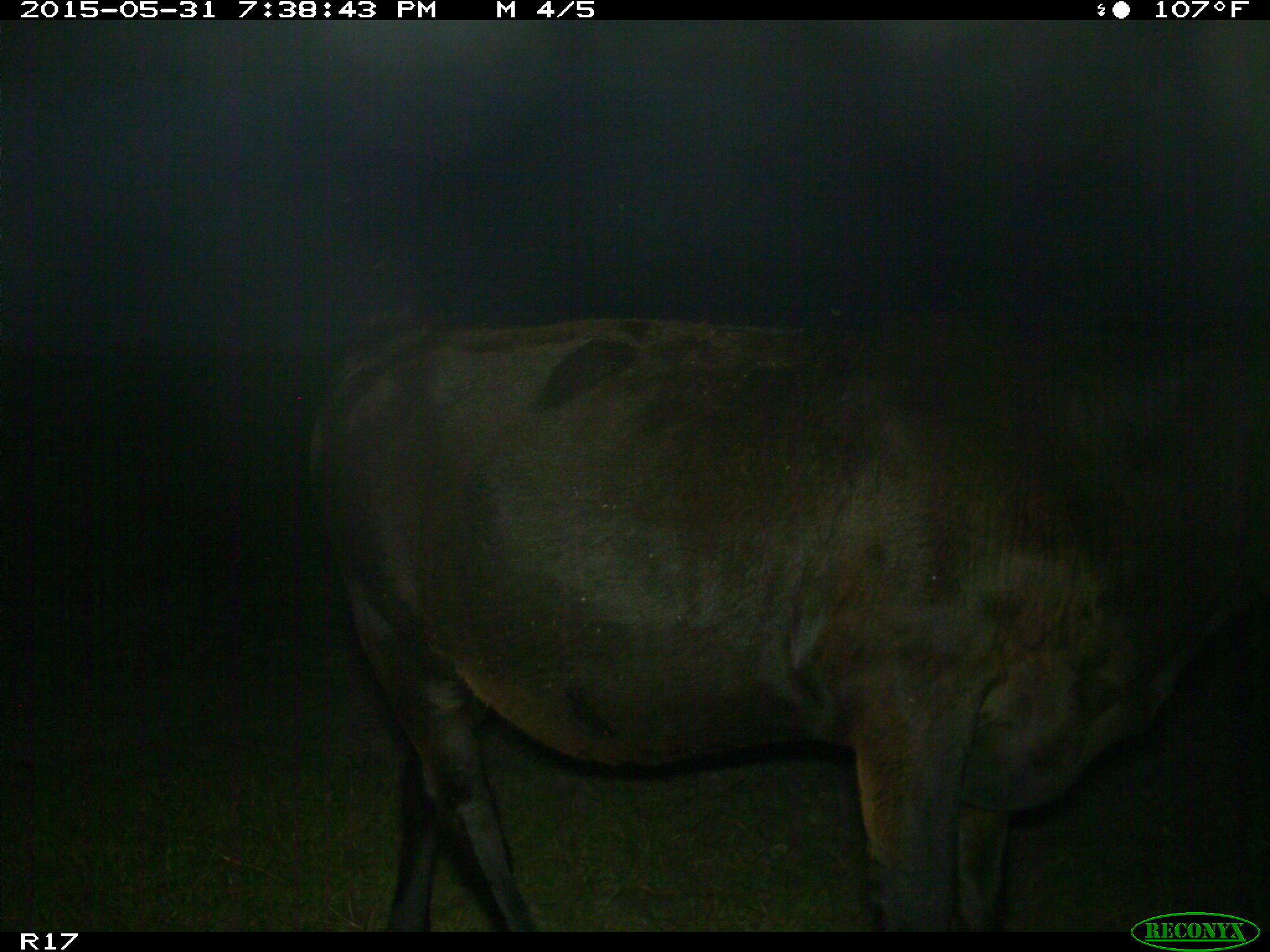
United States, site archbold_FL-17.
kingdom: Animalia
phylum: Chordata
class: Mammalia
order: Artiodactyla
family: Bovidae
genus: Bos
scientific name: Bos taurus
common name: domestic cow